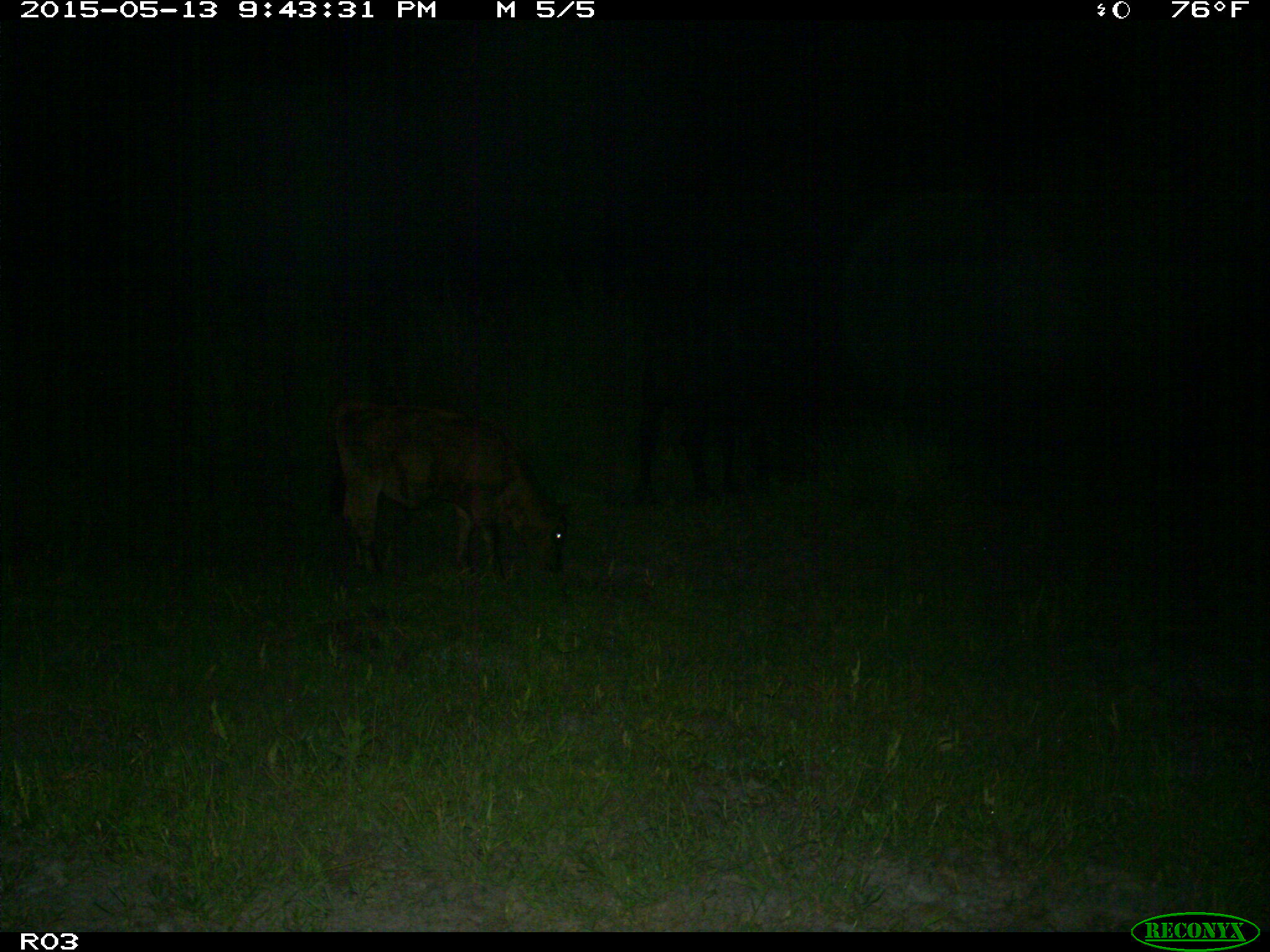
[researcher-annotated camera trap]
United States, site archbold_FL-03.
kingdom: Animalia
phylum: Chordata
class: Mammalia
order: Artiodactyla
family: Bovidae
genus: Bos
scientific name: Bos taurus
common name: domestic cow